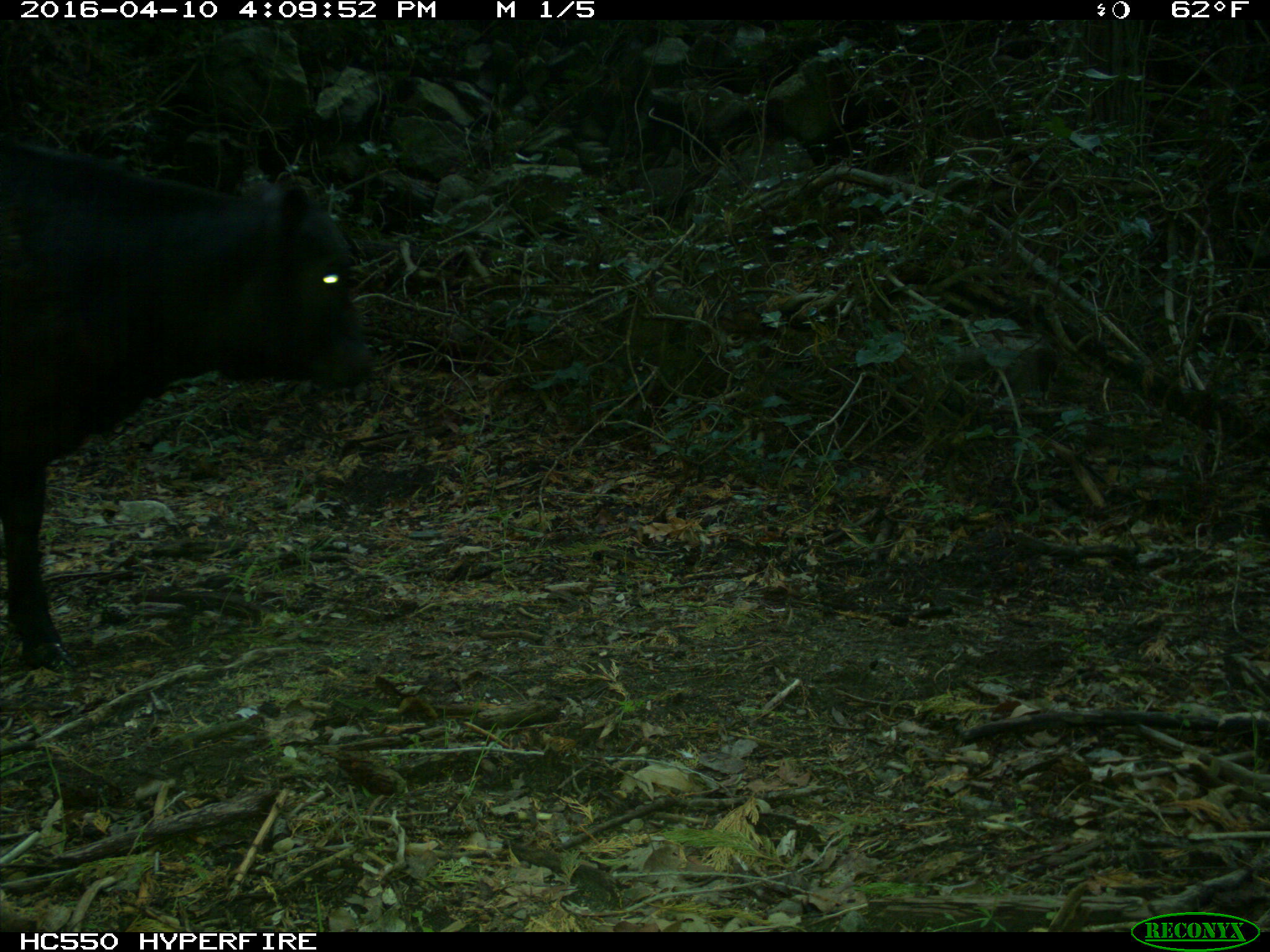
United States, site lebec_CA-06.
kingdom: Animalia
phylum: Chordata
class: Mammalia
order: Artiodactyla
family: Bovidae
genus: Bos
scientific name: Bos taurus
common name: domestic cow